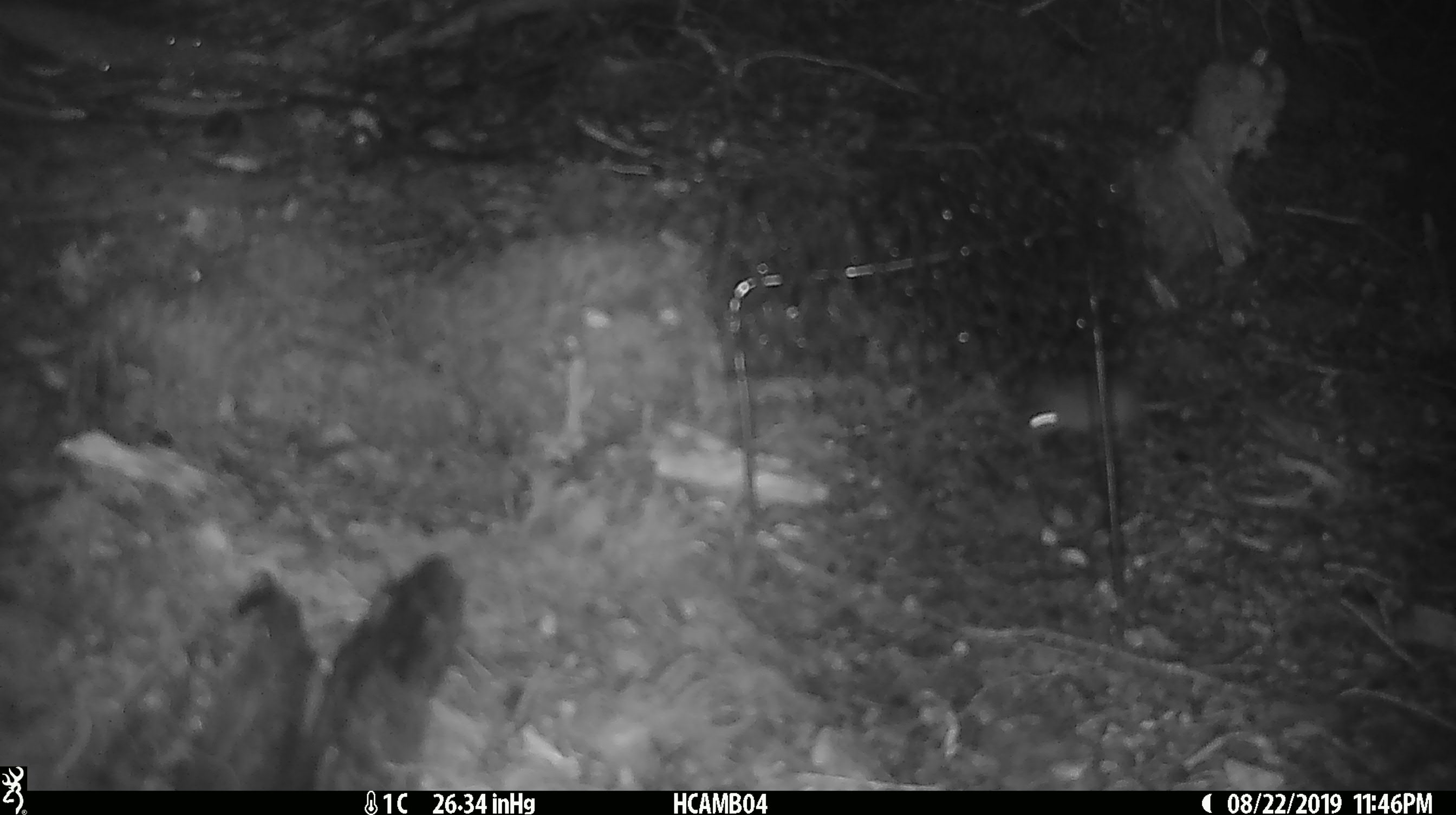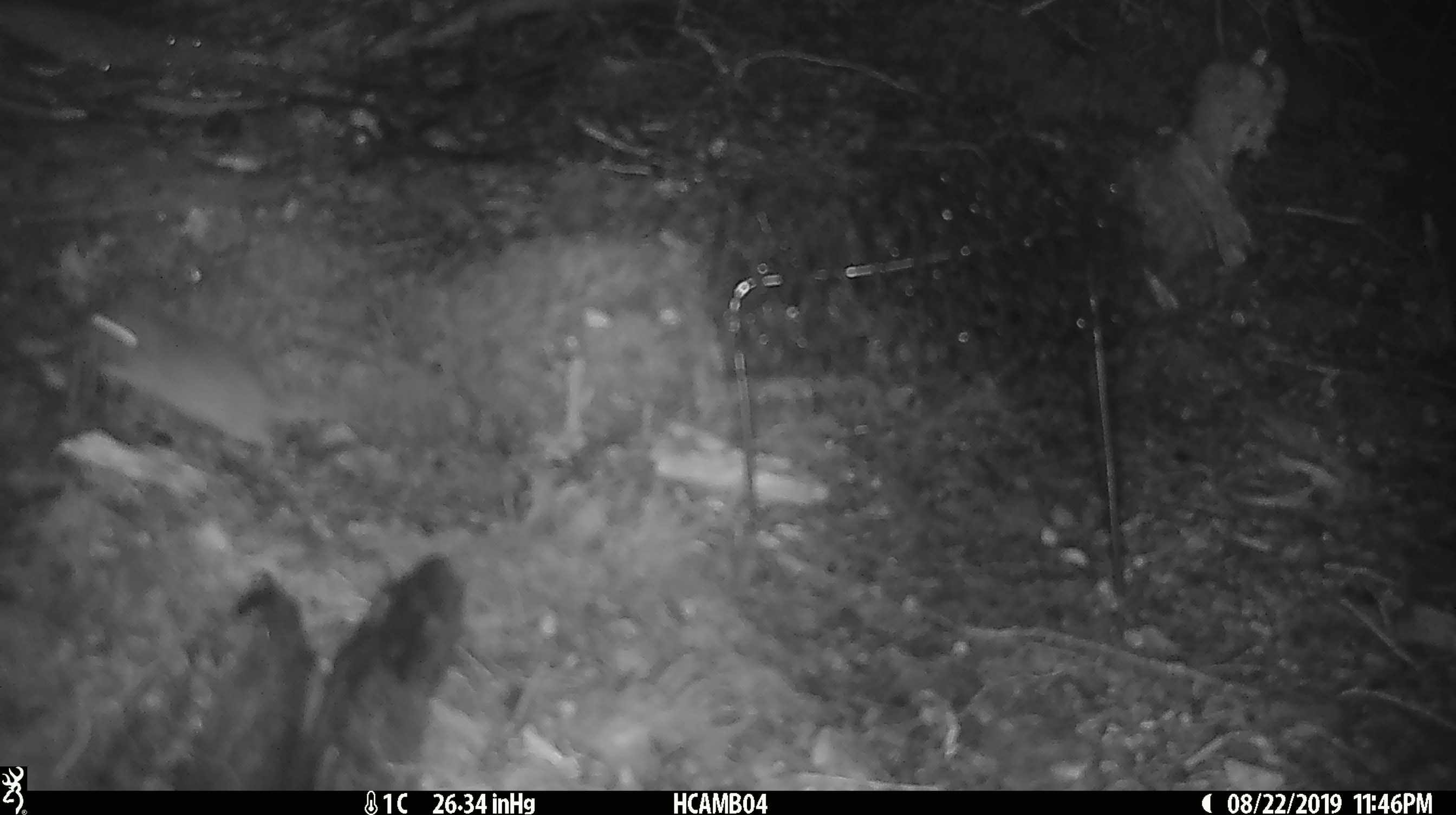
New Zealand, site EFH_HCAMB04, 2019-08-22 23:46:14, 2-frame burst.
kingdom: Animalia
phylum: Chordata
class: Mammalia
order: Rodentia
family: Muridae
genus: Mus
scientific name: Mus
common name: mouse